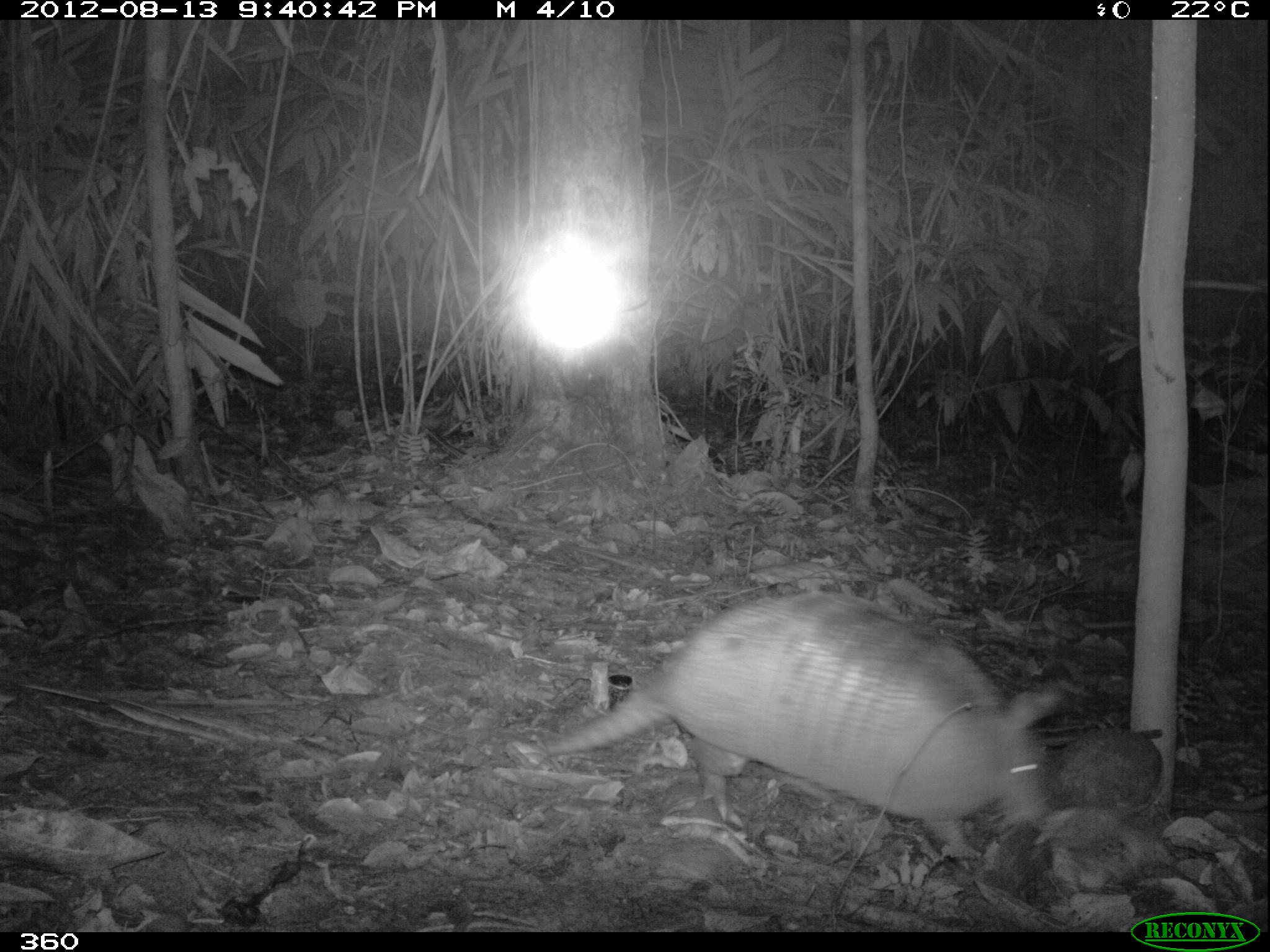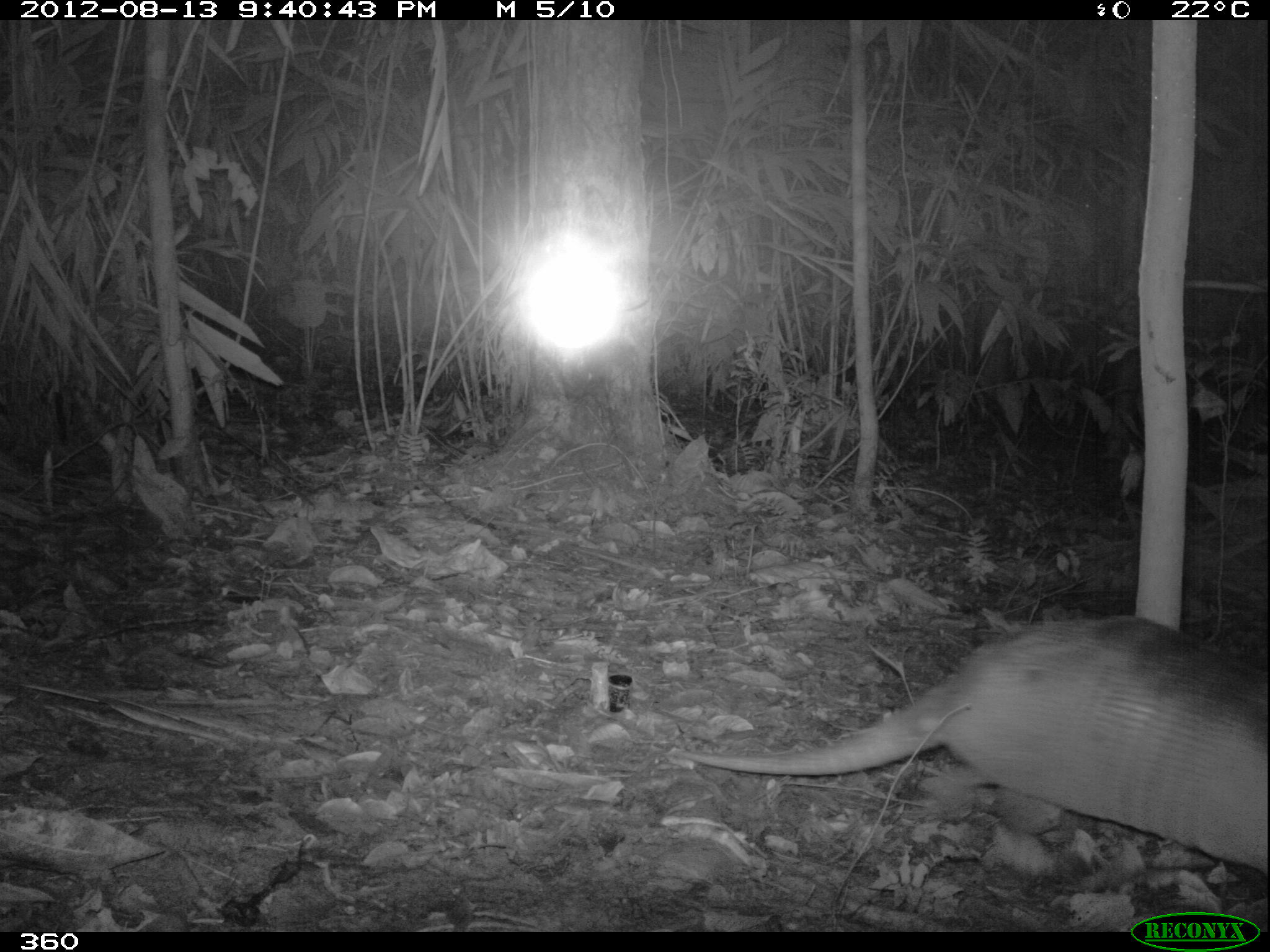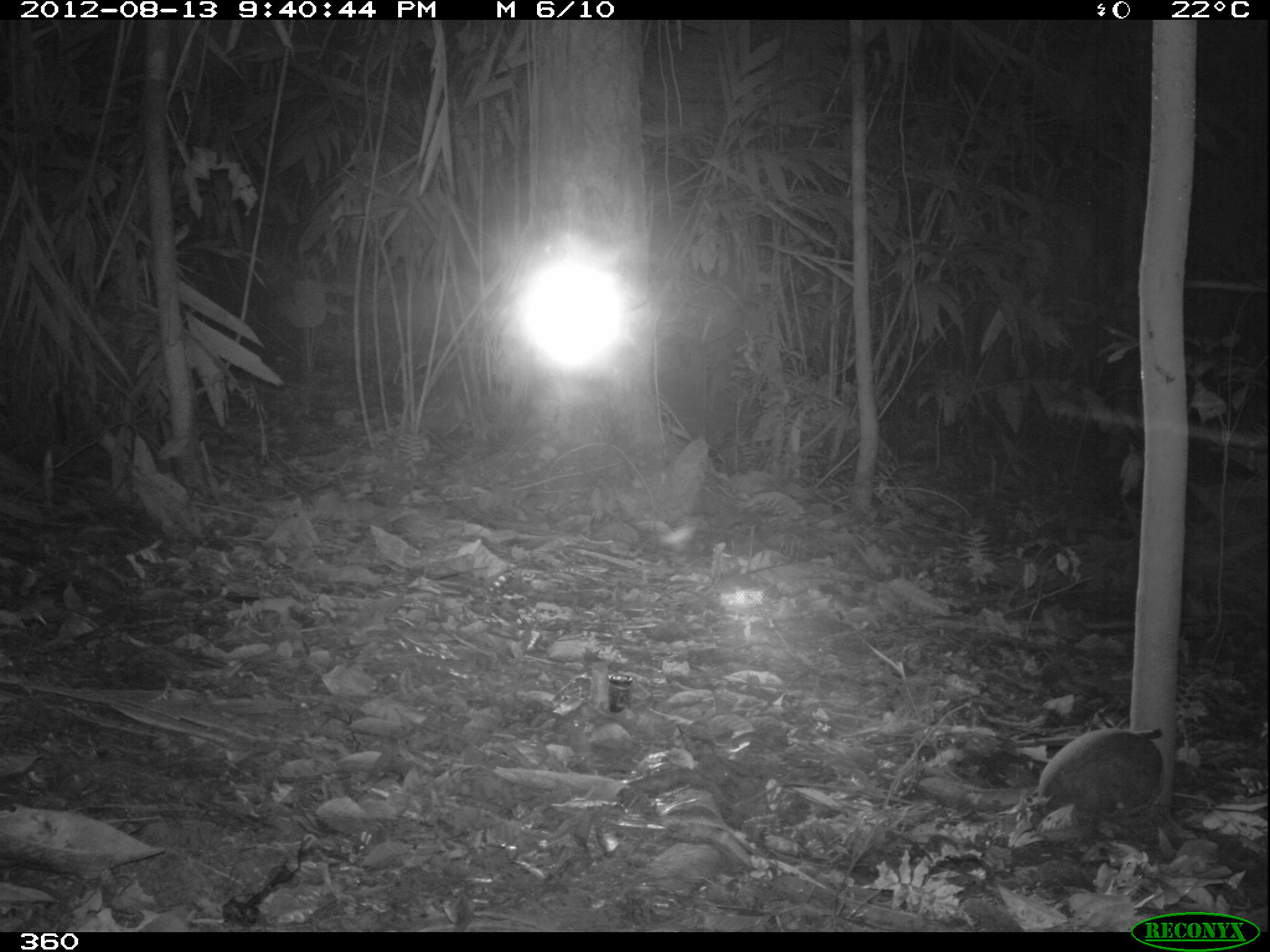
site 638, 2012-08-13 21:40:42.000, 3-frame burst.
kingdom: Animalia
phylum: Chordata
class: Mammalia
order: Cingulata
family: Dasypodidae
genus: Dasypus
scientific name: Dasypus novemcinctus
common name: nine-banded armadillo